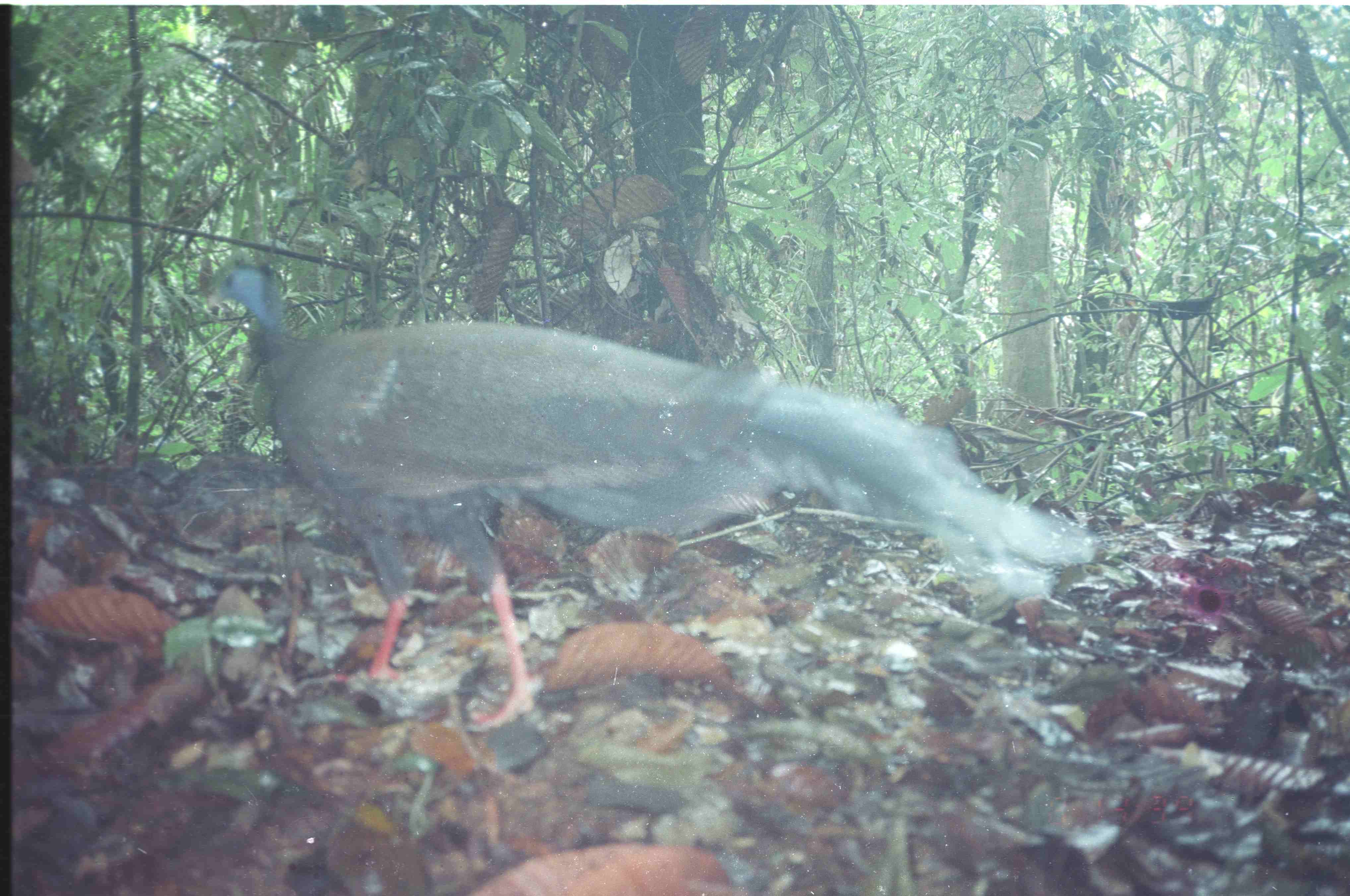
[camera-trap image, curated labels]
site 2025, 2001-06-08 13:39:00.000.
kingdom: Animalia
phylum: Chordata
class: Aves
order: Galliformes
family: Phasianidae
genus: Argusianus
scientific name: Argusianus argus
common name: great argus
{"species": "Argusianus argus (great argus)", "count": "1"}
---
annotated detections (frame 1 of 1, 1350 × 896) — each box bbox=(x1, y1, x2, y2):
argusianus argus: bbox=(204, 258, 1096, 726)